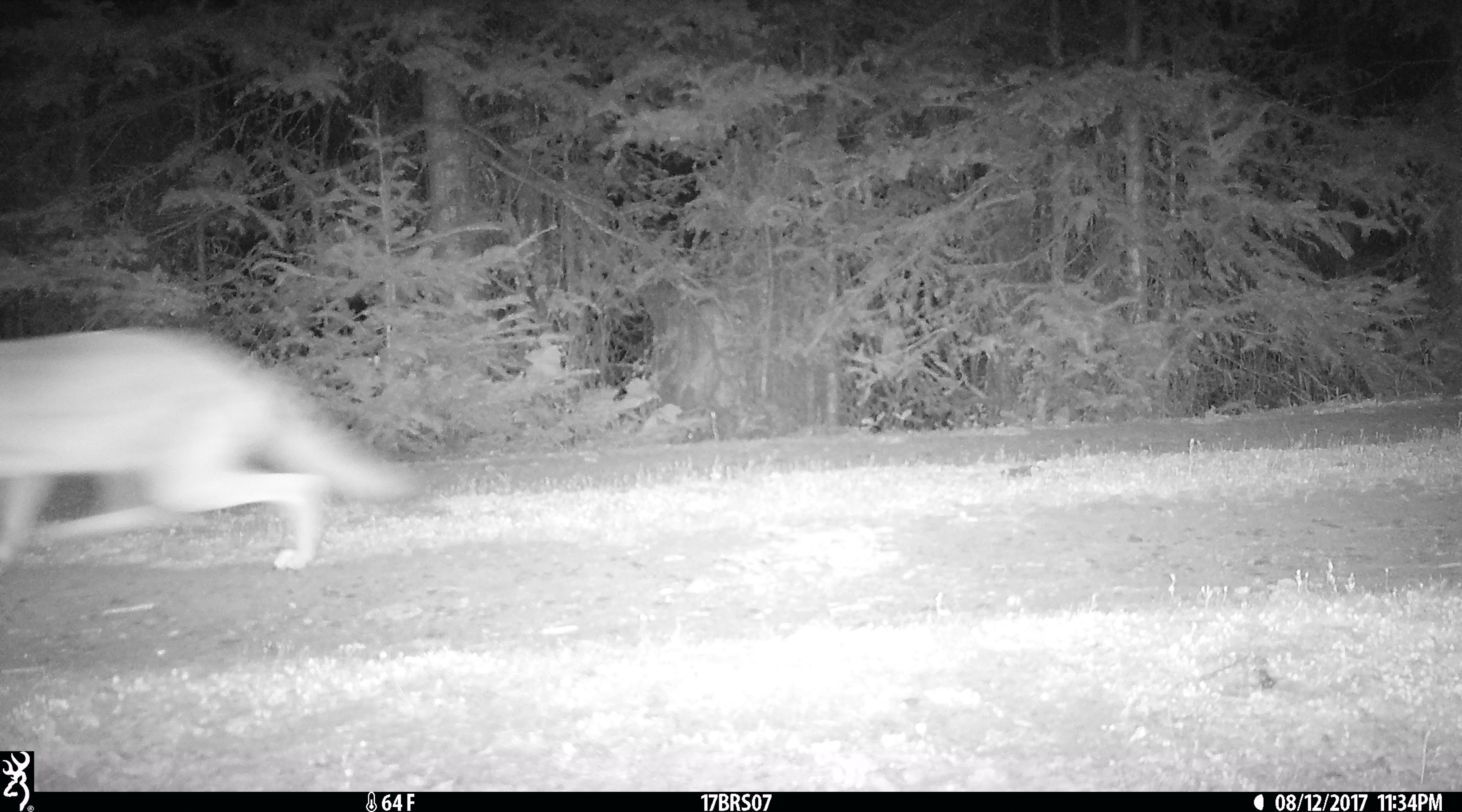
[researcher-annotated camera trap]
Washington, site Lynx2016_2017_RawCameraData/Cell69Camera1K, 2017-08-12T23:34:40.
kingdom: Animalia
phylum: Chordata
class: Mammalia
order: Carnivora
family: Canidae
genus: Canis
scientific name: Canis latrans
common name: coyote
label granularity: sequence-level